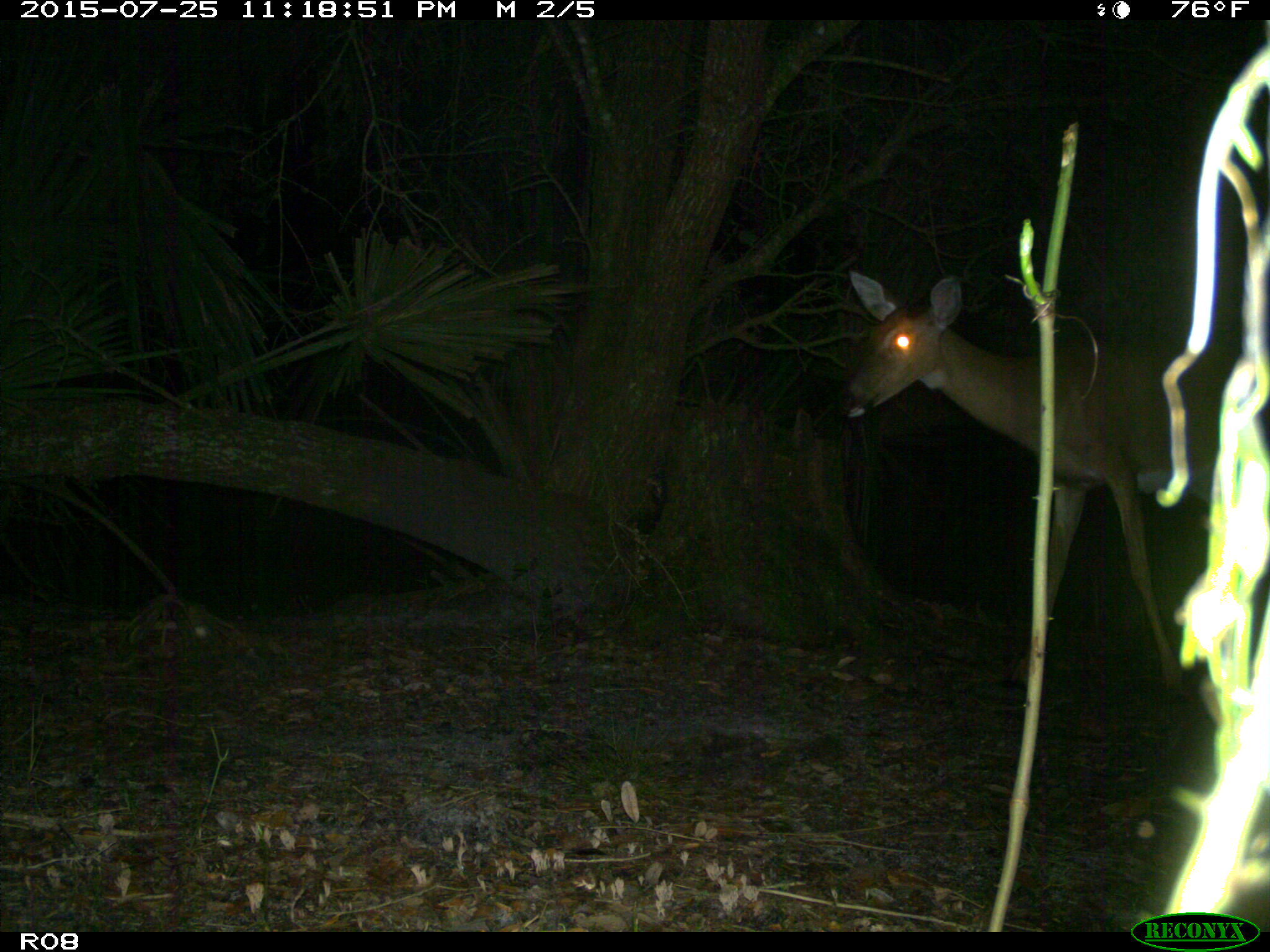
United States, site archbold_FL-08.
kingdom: Animalia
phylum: Chordata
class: Mammalia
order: Artiodactyla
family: Cervidae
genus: Odocoileus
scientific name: Odocoileus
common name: deer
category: unidentified deer